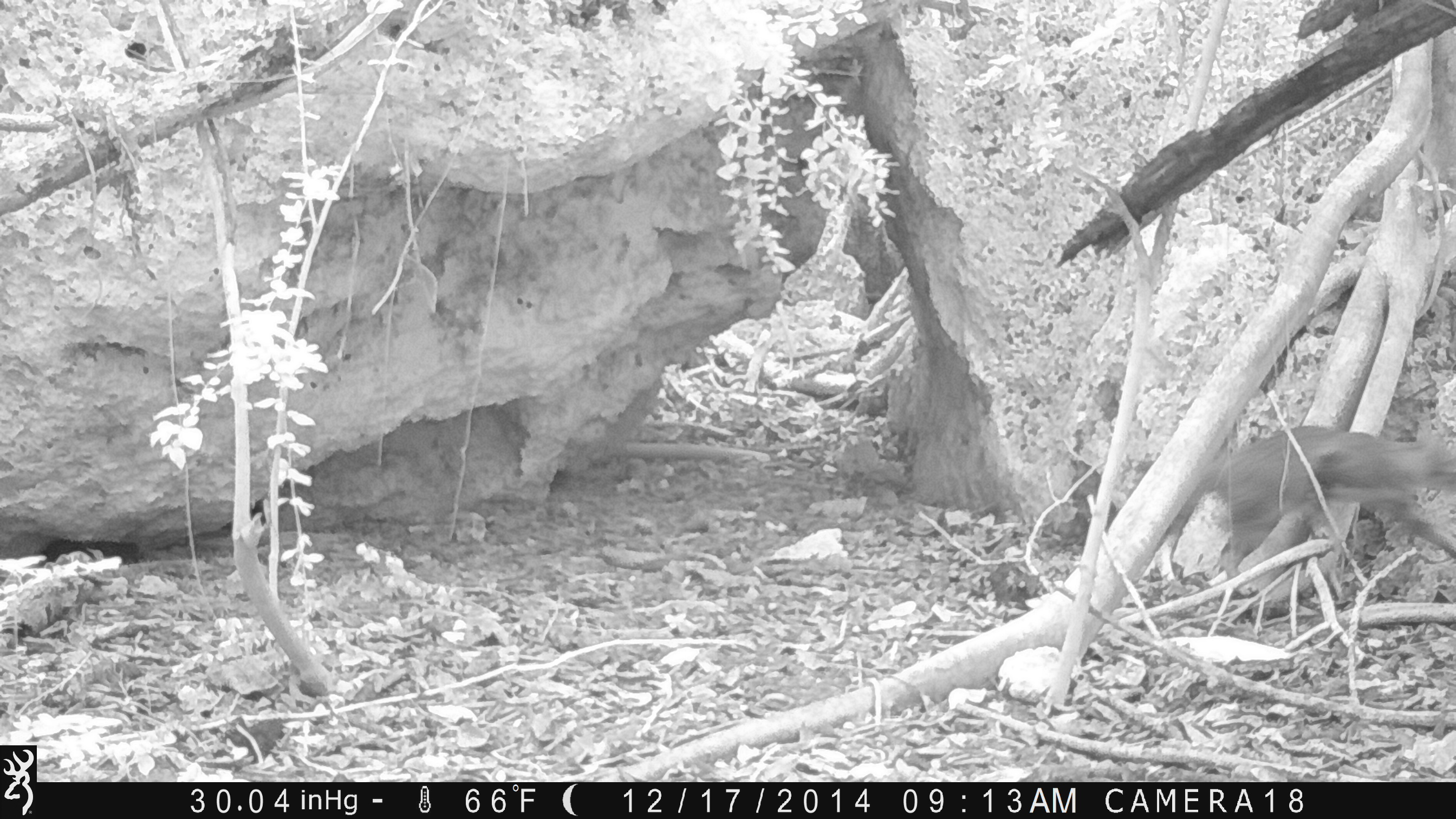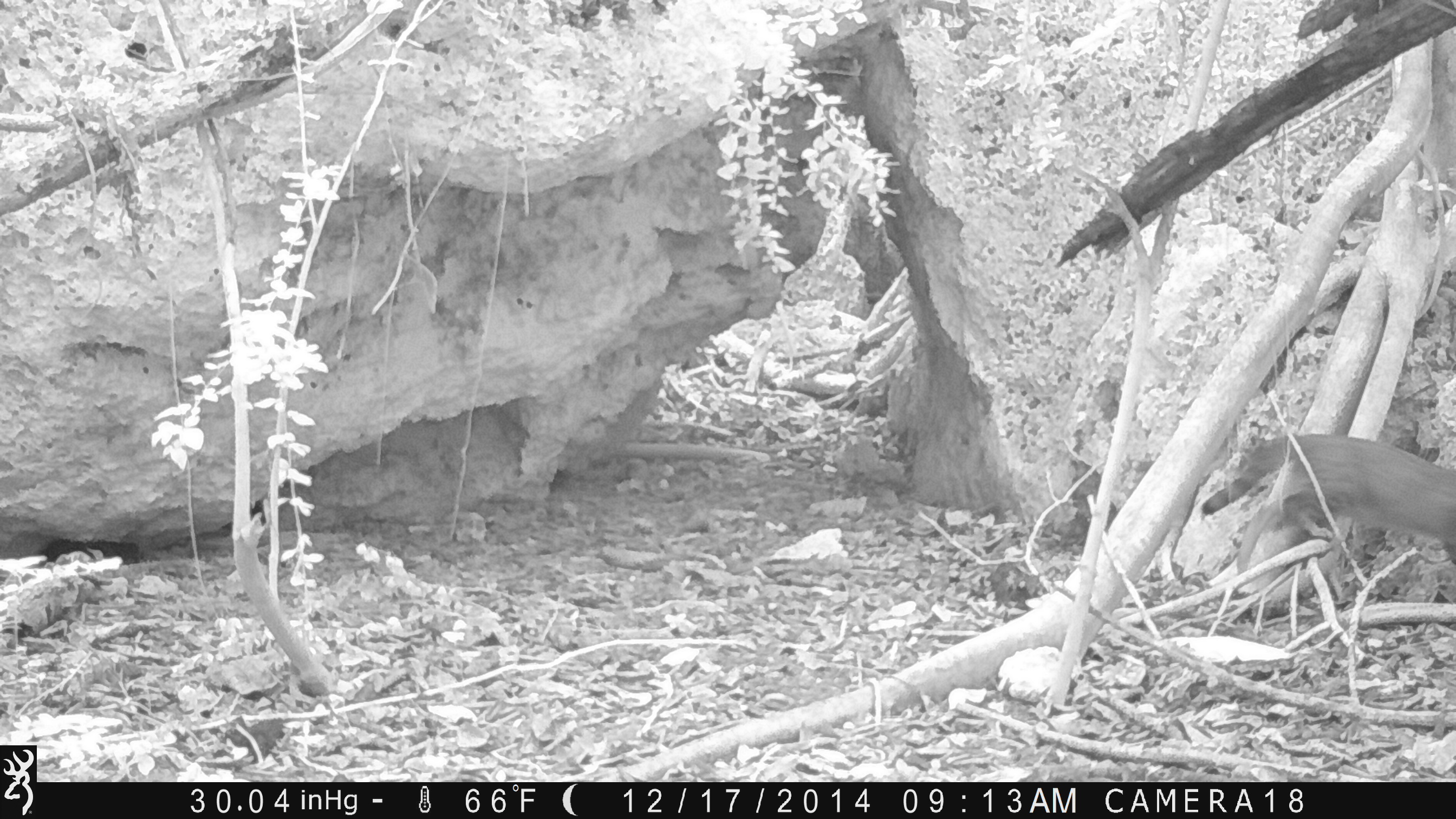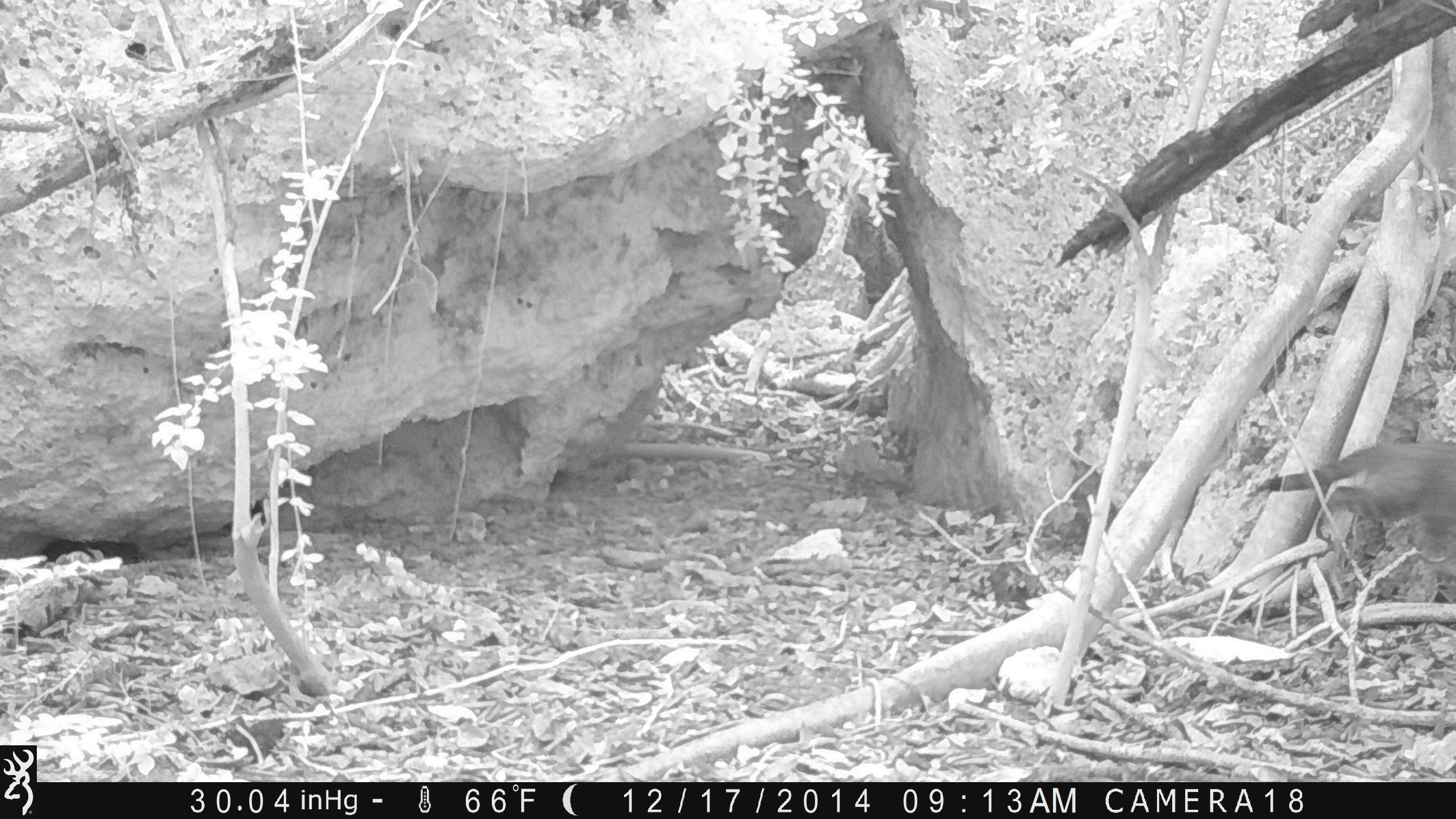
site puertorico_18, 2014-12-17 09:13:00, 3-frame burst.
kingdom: Animalia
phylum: Chordata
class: Mammalia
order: Carnivora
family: Felidae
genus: Felis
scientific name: Felis catus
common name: cat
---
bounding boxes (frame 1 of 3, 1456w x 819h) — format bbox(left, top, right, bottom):
cat: bbox(1116, 418, 1456, 612)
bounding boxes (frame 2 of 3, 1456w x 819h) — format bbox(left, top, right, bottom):
cat: bbox(1200, 428, 1456, 622)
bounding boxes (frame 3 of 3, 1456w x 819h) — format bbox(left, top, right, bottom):
cat: bbox(1253, 437, 1456, 605)